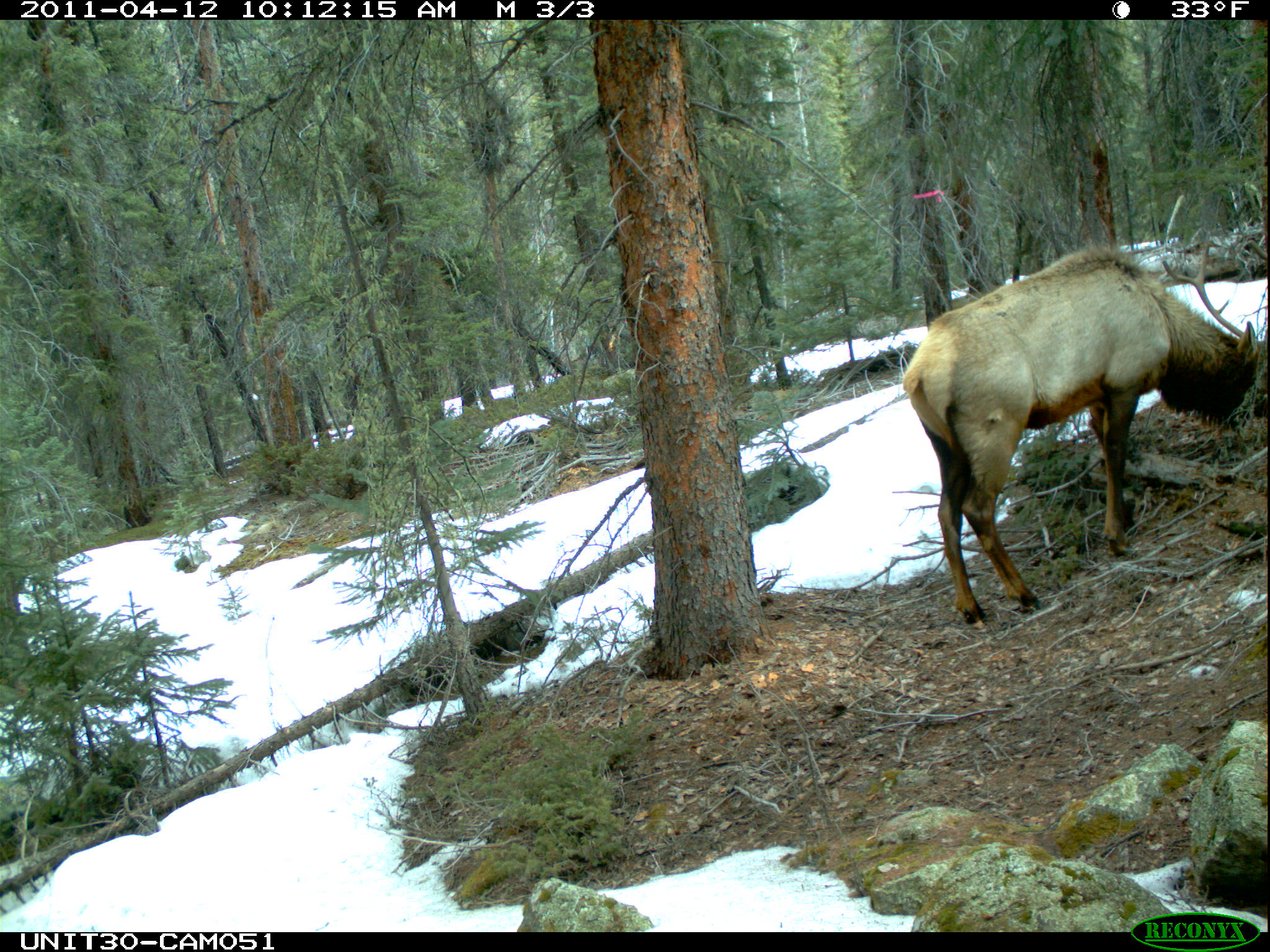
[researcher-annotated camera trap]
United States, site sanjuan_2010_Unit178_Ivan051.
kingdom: Animalia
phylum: Chordata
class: Mammalia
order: Artiodactyla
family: Cervidae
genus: Cervus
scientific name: Cervus elaphus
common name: red deer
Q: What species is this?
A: Cervus elaphus (red deer).